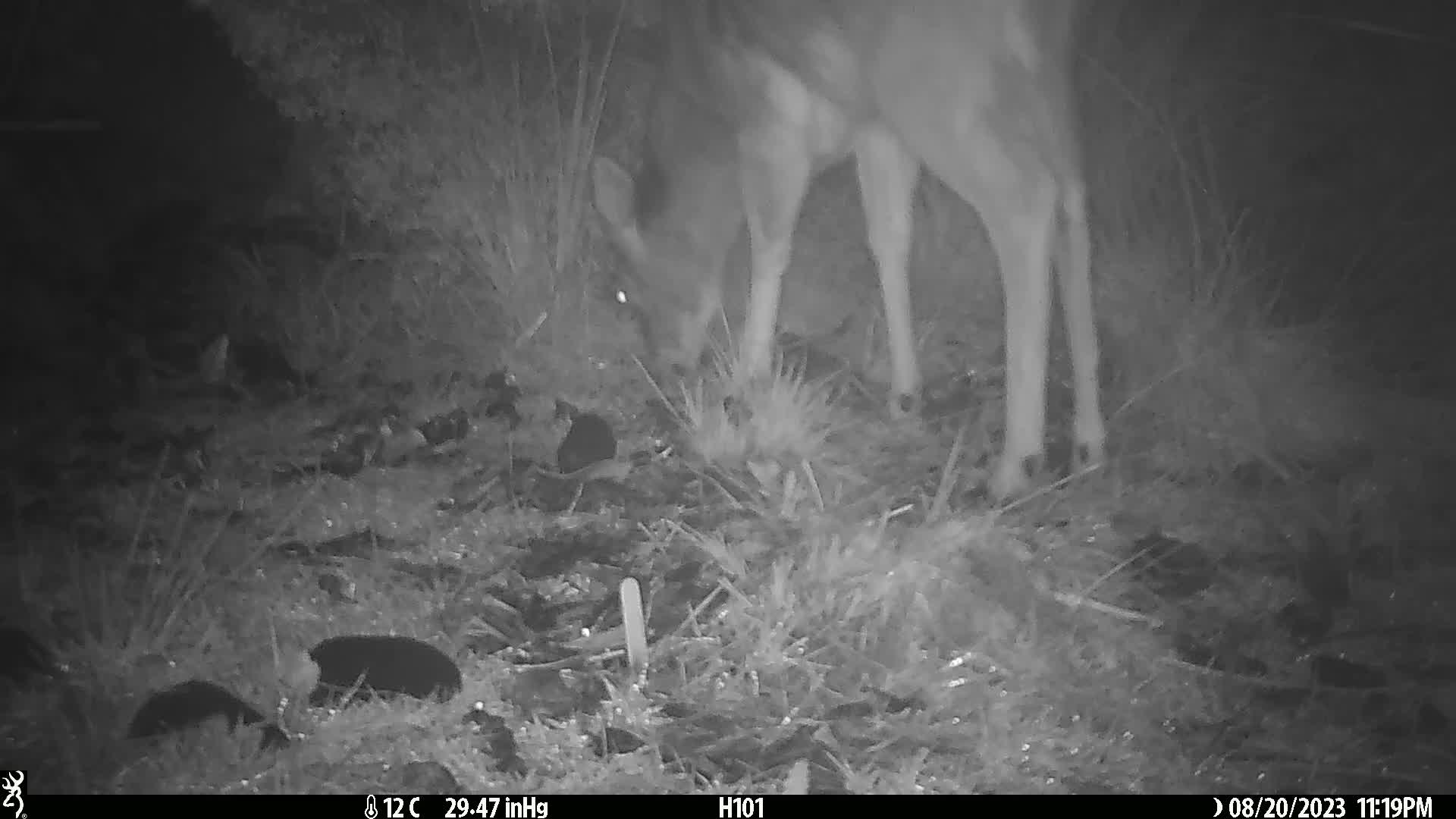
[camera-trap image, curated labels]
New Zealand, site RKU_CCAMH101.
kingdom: Animalia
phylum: Chordata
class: Mammalia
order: Artiodactyla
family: Cervidae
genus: Odocoileus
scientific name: Odocoileus virginianus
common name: white-tailed deer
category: white tailed deer